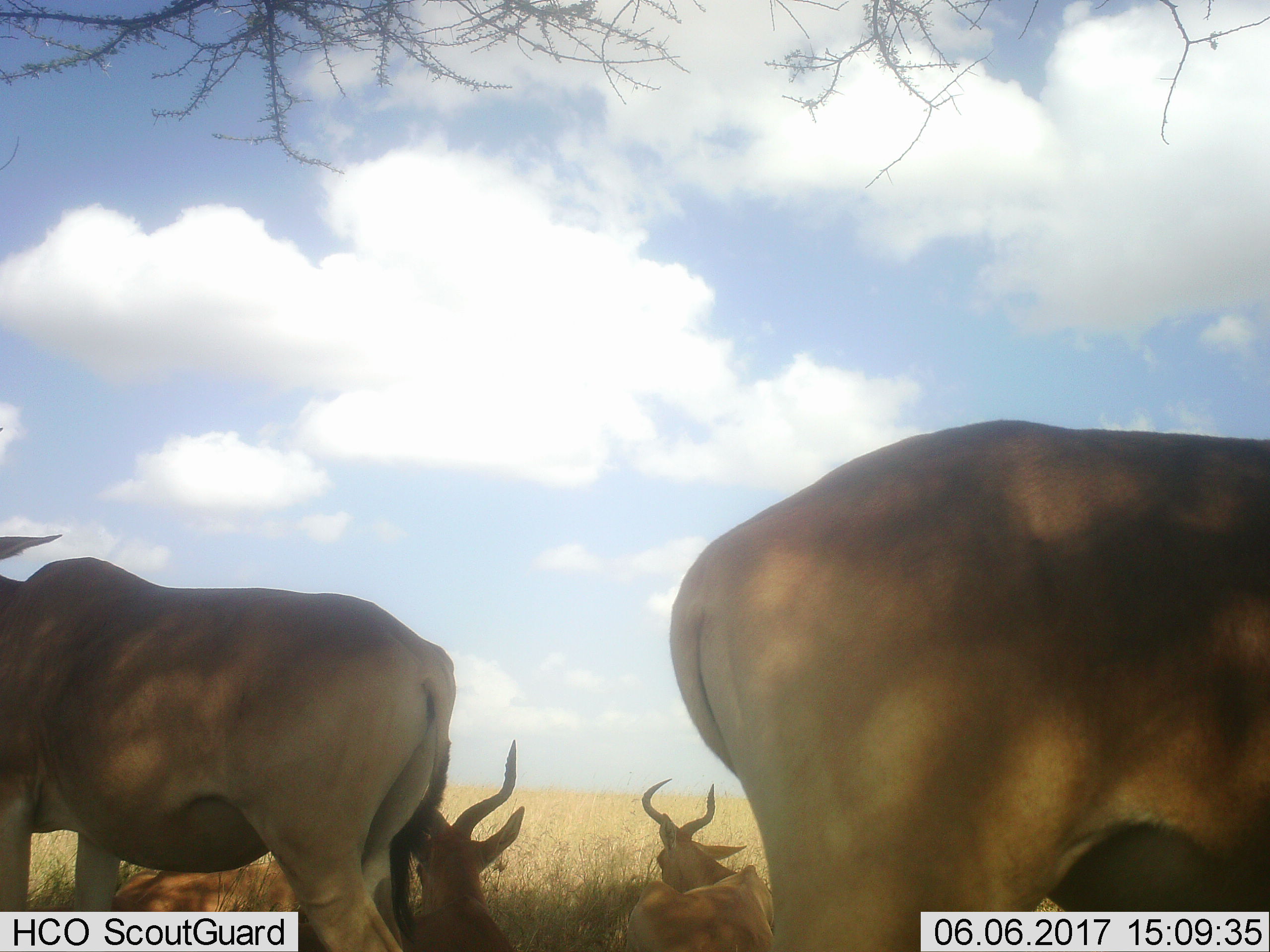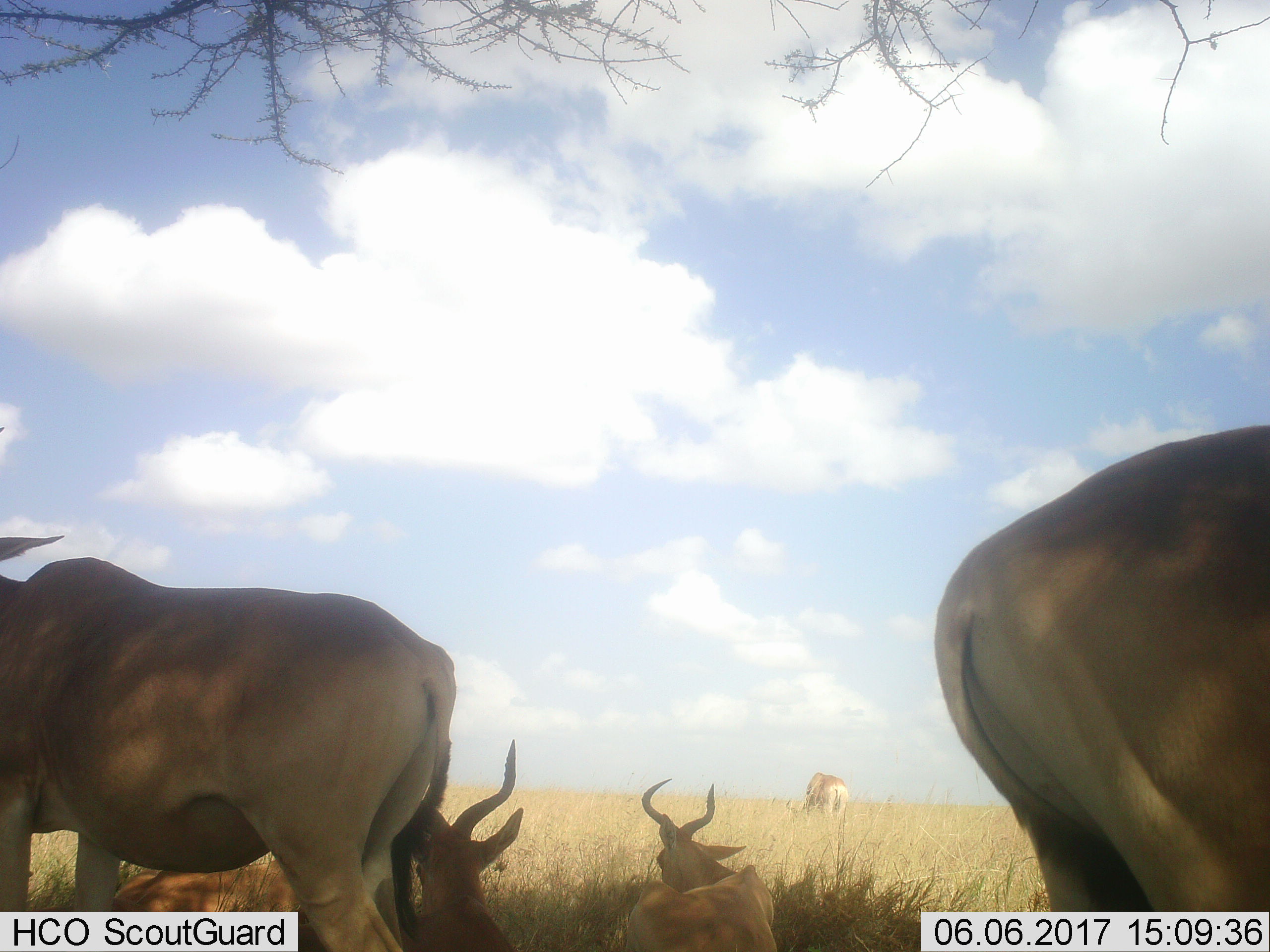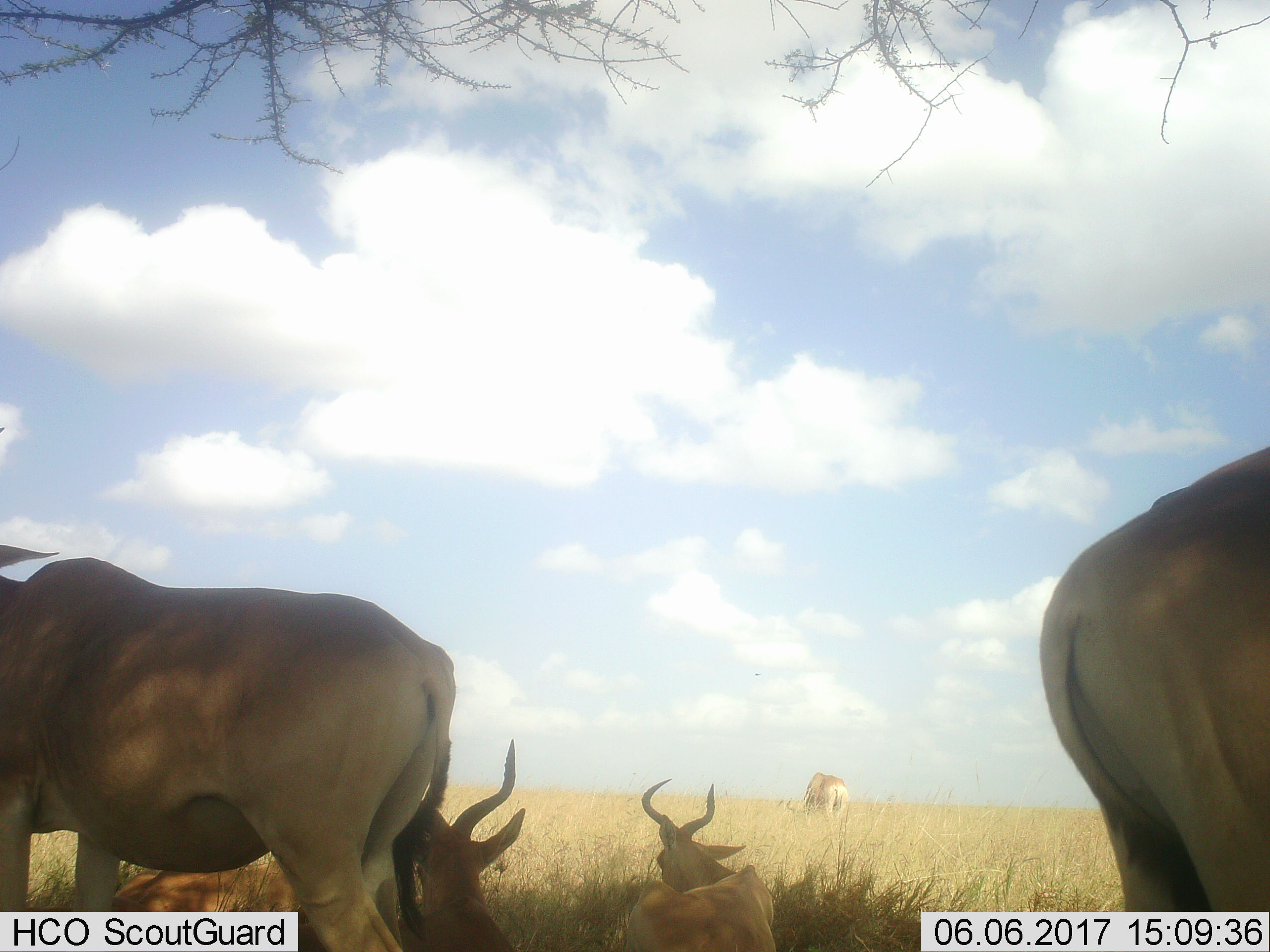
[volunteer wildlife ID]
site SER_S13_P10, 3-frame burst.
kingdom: Animalia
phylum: Chordata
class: Mammalia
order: Artiodactyla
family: Bovidae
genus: Alcelaphus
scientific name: Alcelaphus buselaphus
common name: hartebeest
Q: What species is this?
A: Hartebeest (Alcelaphus buselaphus).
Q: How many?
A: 5.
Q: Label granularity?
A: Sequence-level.